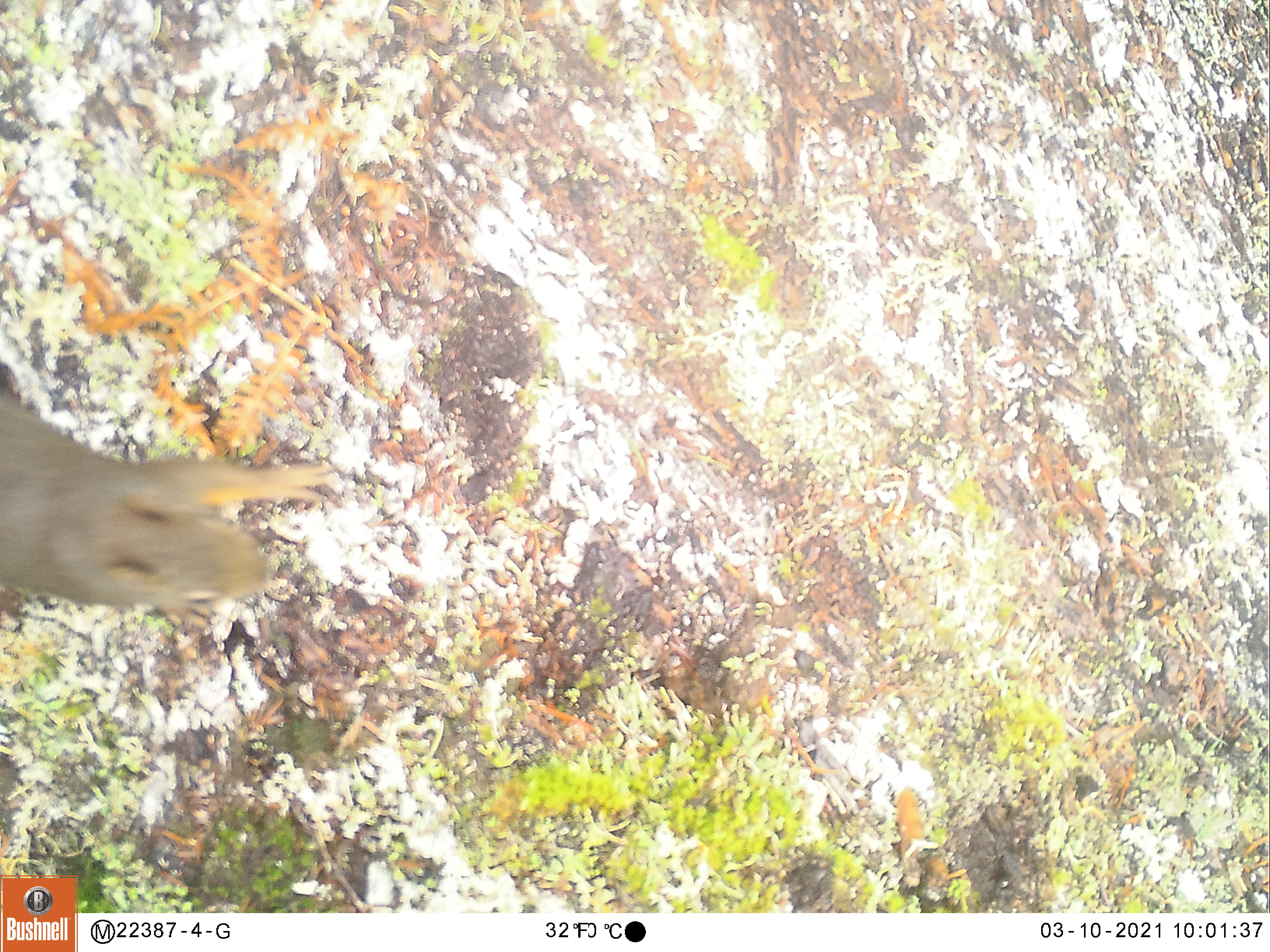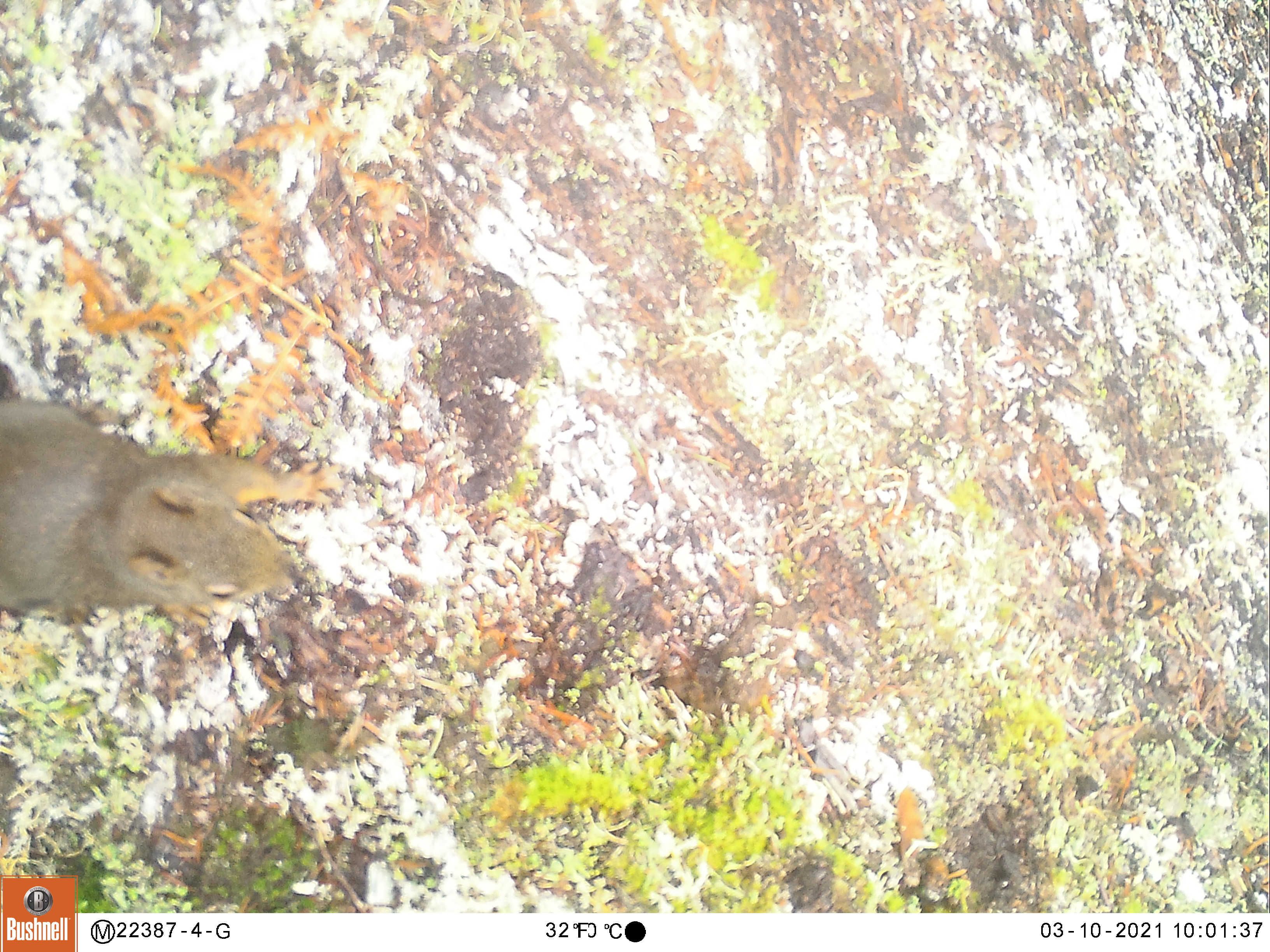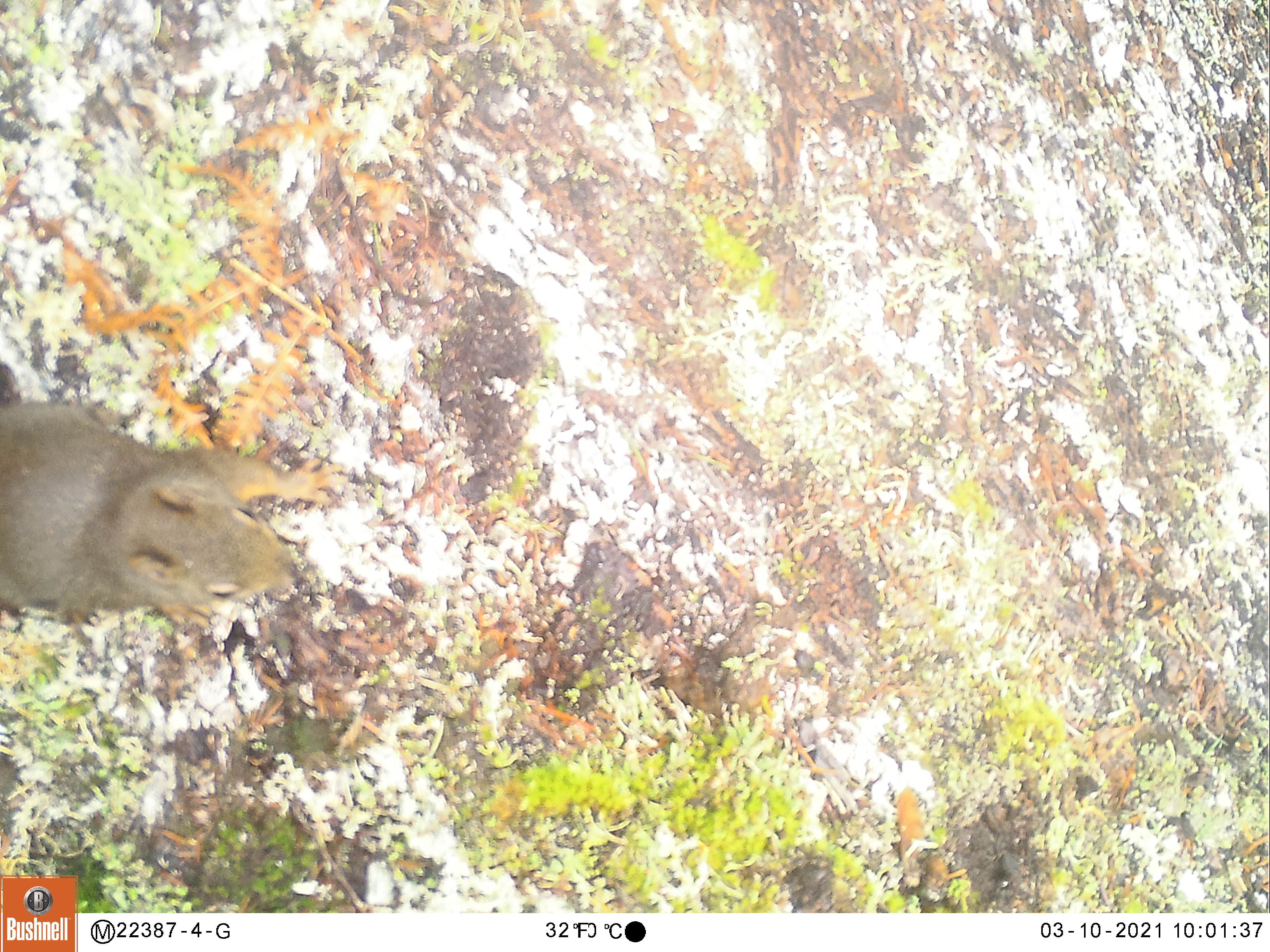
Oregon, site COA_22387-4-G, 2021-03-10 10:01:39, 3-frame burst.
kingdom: Animalia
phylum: Chordata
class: Mammalia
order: Rodentia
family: Sciuridae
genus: Tamiasciurus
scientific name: Tamiasciurus douglasii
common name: douglas squirrel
Douglas squirrel (Tamiasciurus douglasii).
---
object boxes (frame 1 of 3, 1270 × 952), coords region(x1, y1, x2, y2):
douglas squirrel: region(3, 387, 335, 633)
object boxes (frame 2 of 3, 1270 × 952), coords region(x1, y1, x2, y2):
douglas squirrel: region(2, 392, 344, 642)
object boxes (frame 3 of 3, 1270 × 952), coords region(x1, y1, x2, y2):
douglas squirrel: region(1, 383, 348, 653)